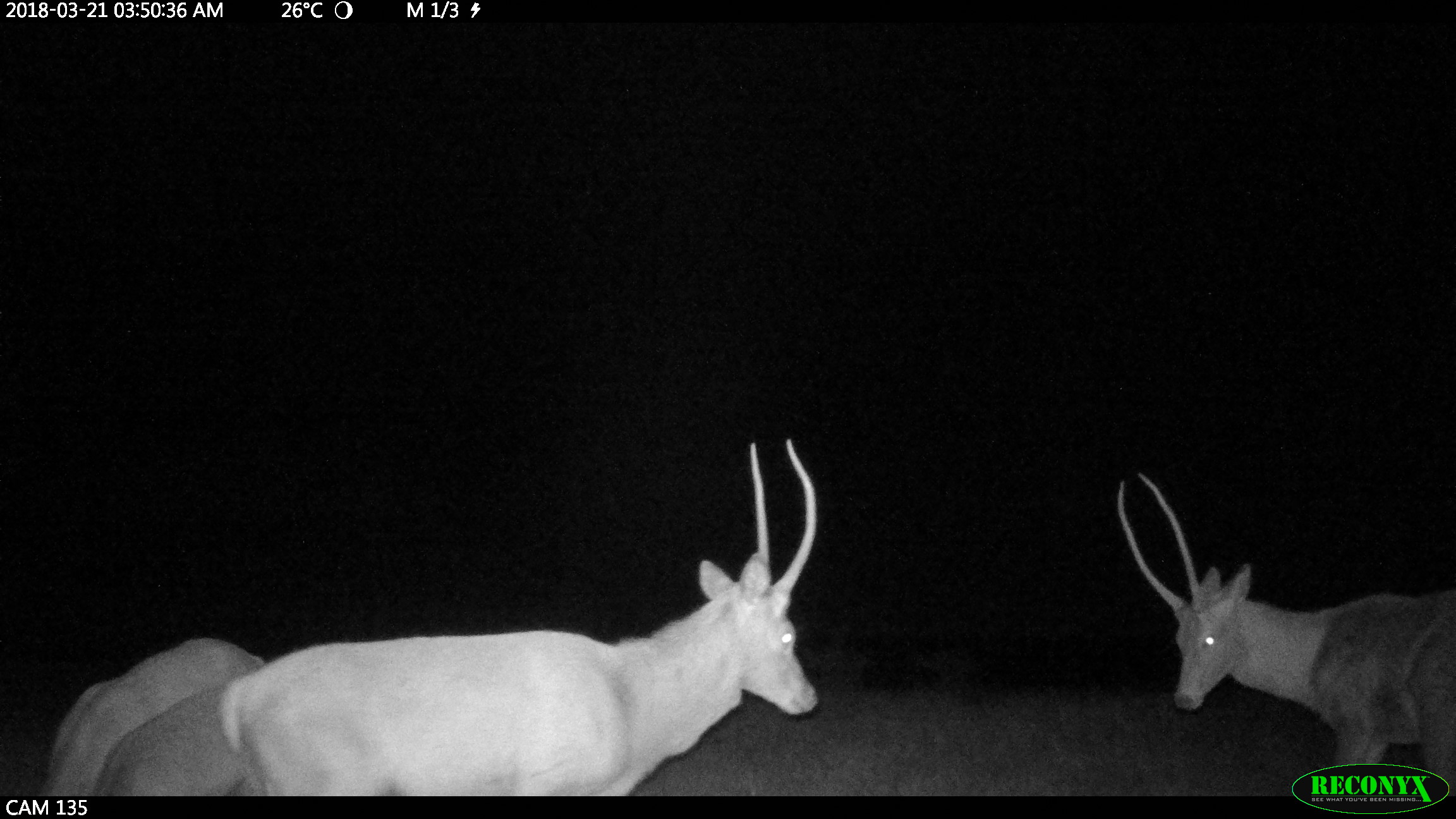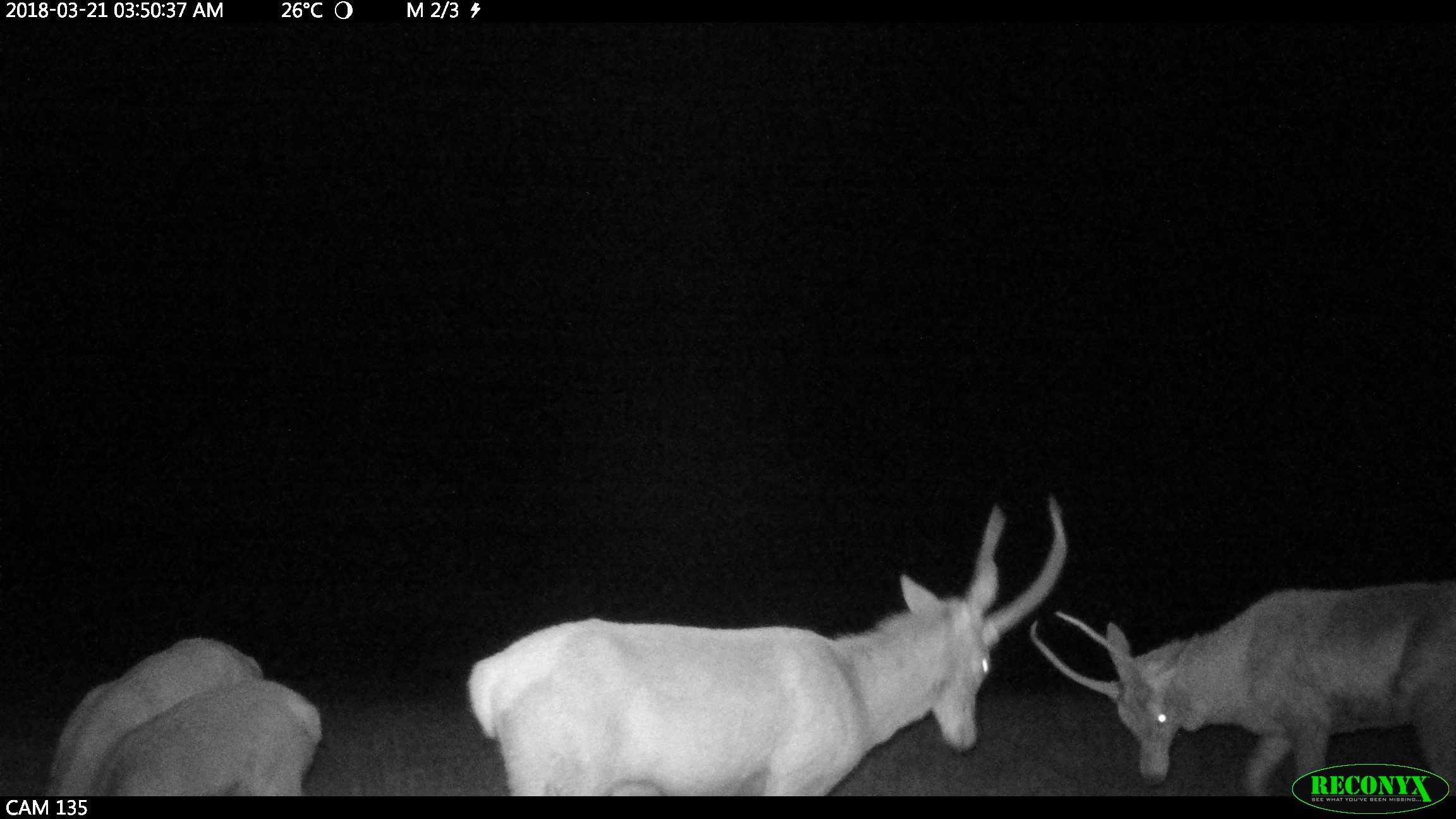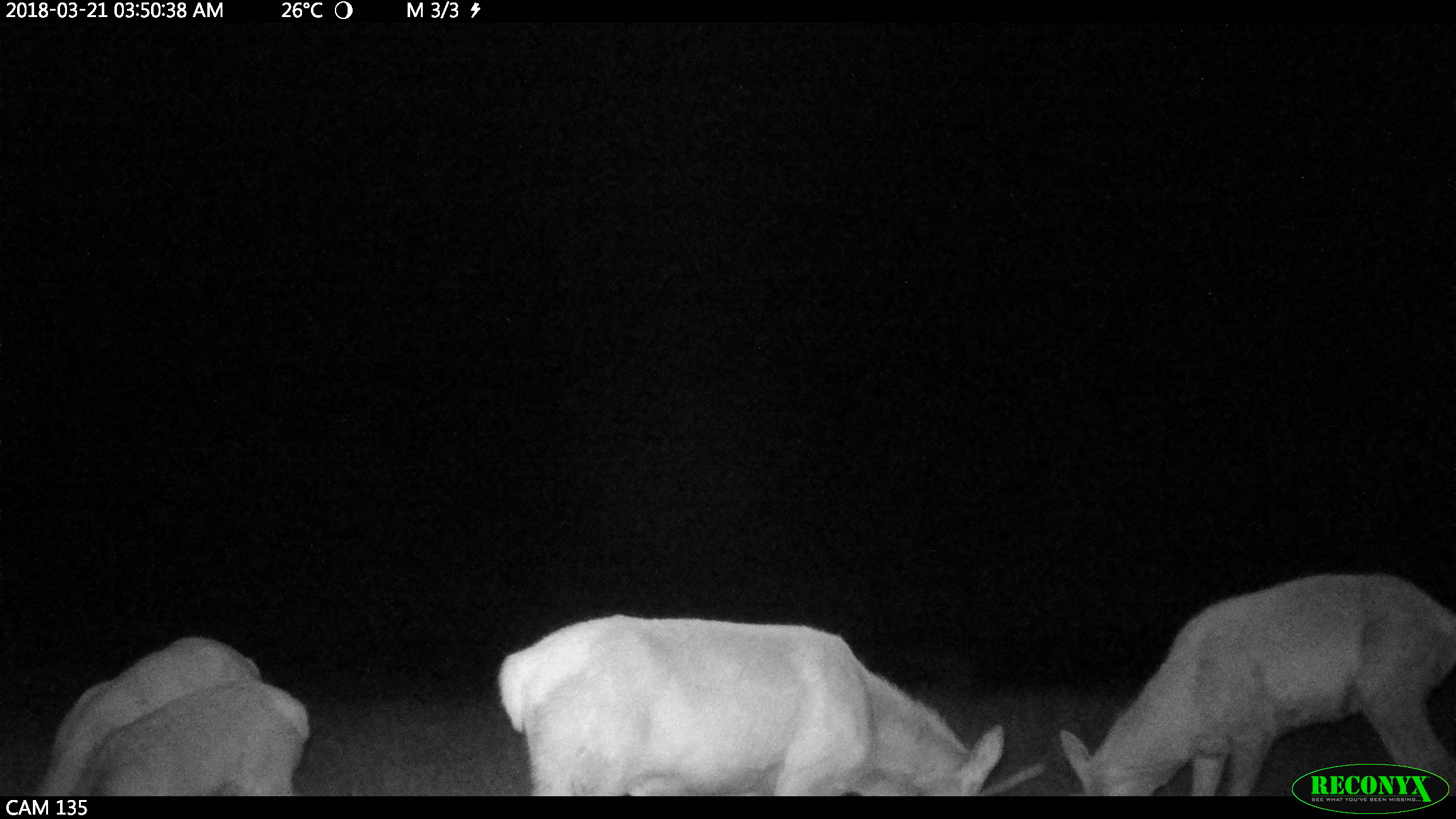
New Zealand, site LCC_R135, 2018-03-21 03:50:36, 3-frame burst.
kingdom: Animalia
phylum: Chordata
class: Mammalia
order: Artiodactyla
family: Cervidae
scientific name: Cervidae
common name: deer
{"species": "deer (Cervidae)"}